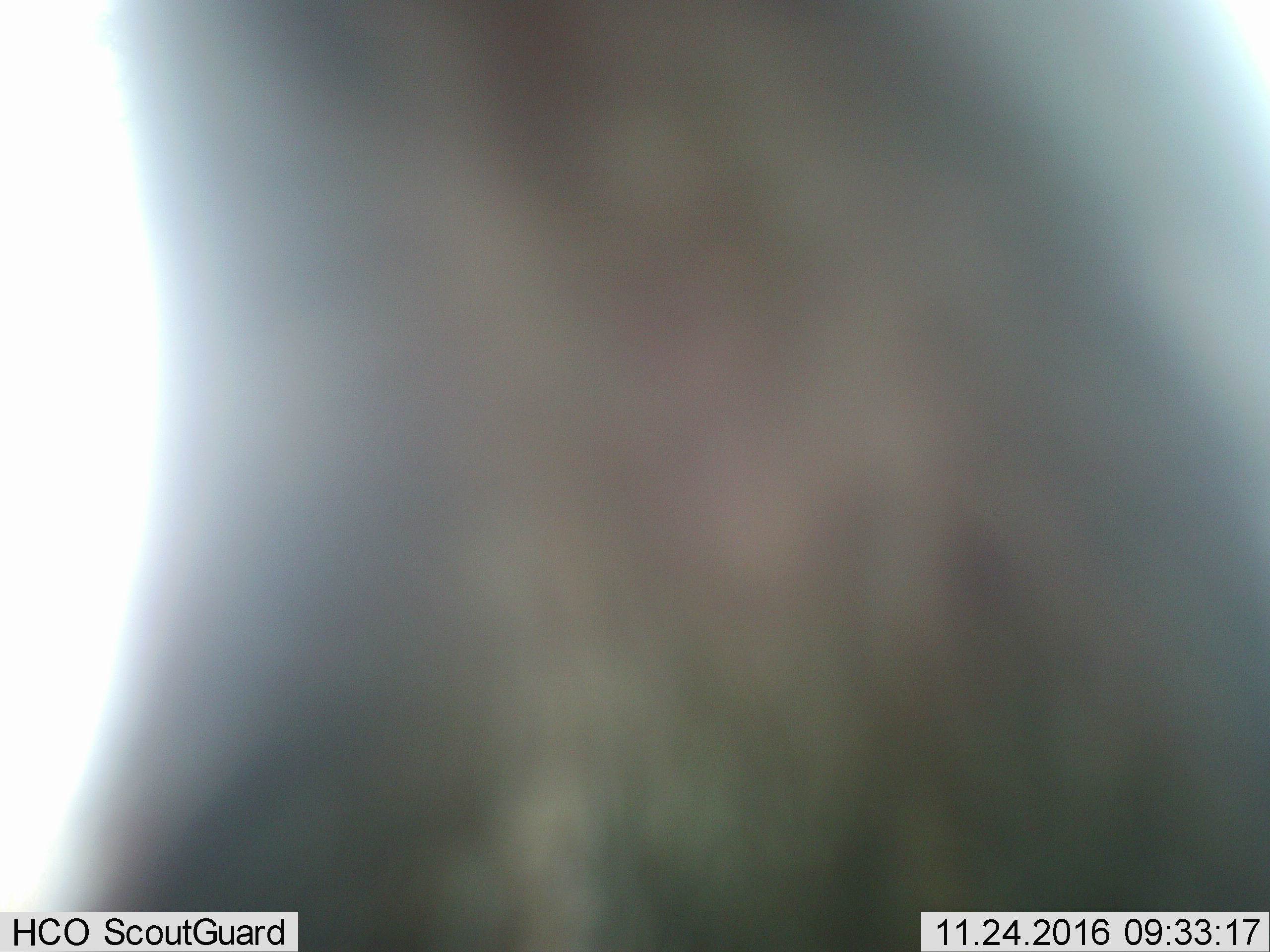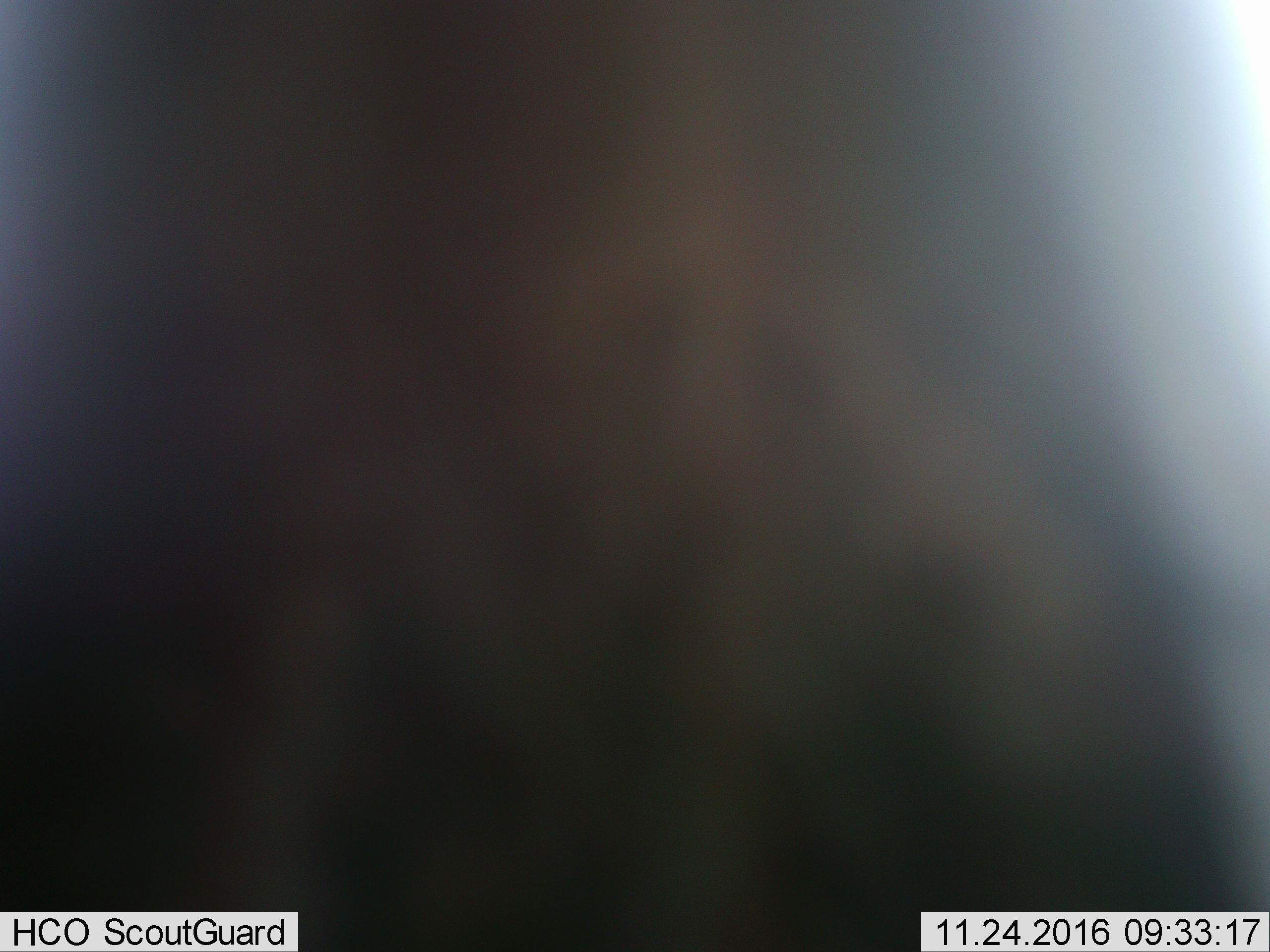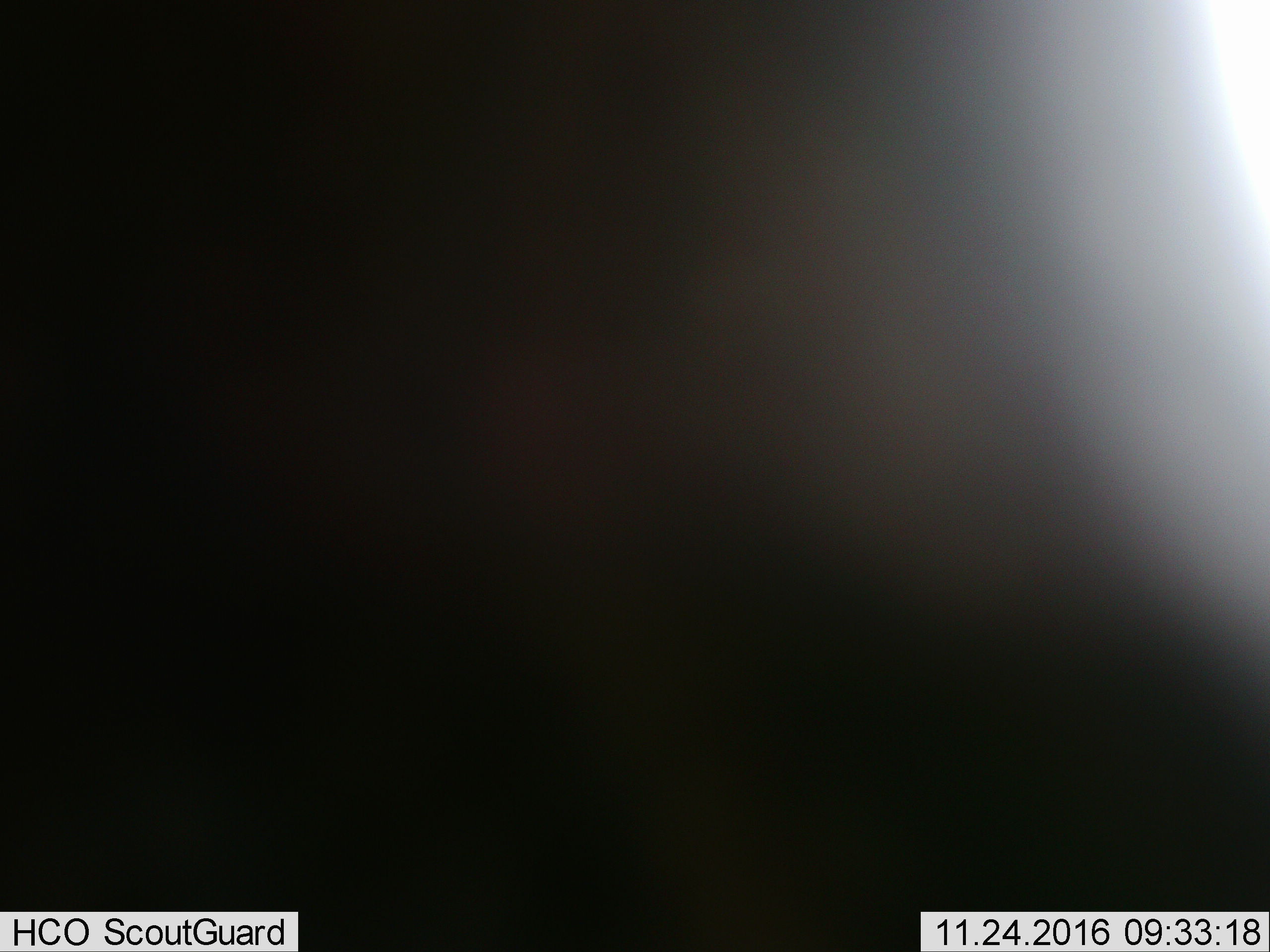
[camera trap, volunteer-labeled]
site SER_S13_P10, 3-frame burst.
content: unidentified animal